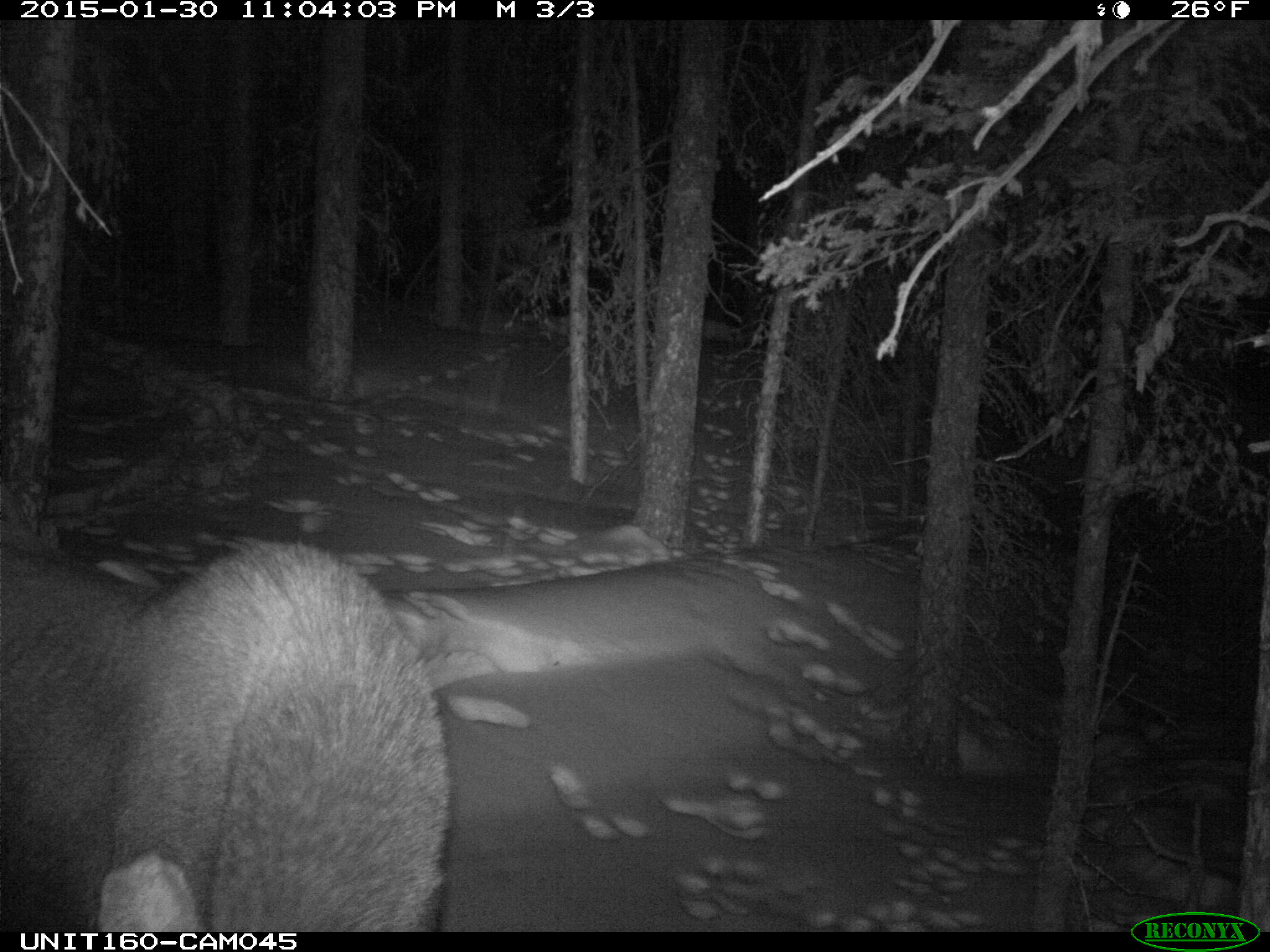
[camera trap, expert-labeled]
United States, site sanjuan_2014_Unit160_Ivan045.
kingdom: Animalia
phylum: Chordata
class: Mammalia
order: Artiodactyla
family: Cervidae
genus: Alces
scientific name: Alces alces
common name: moose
Alces alces (moose).